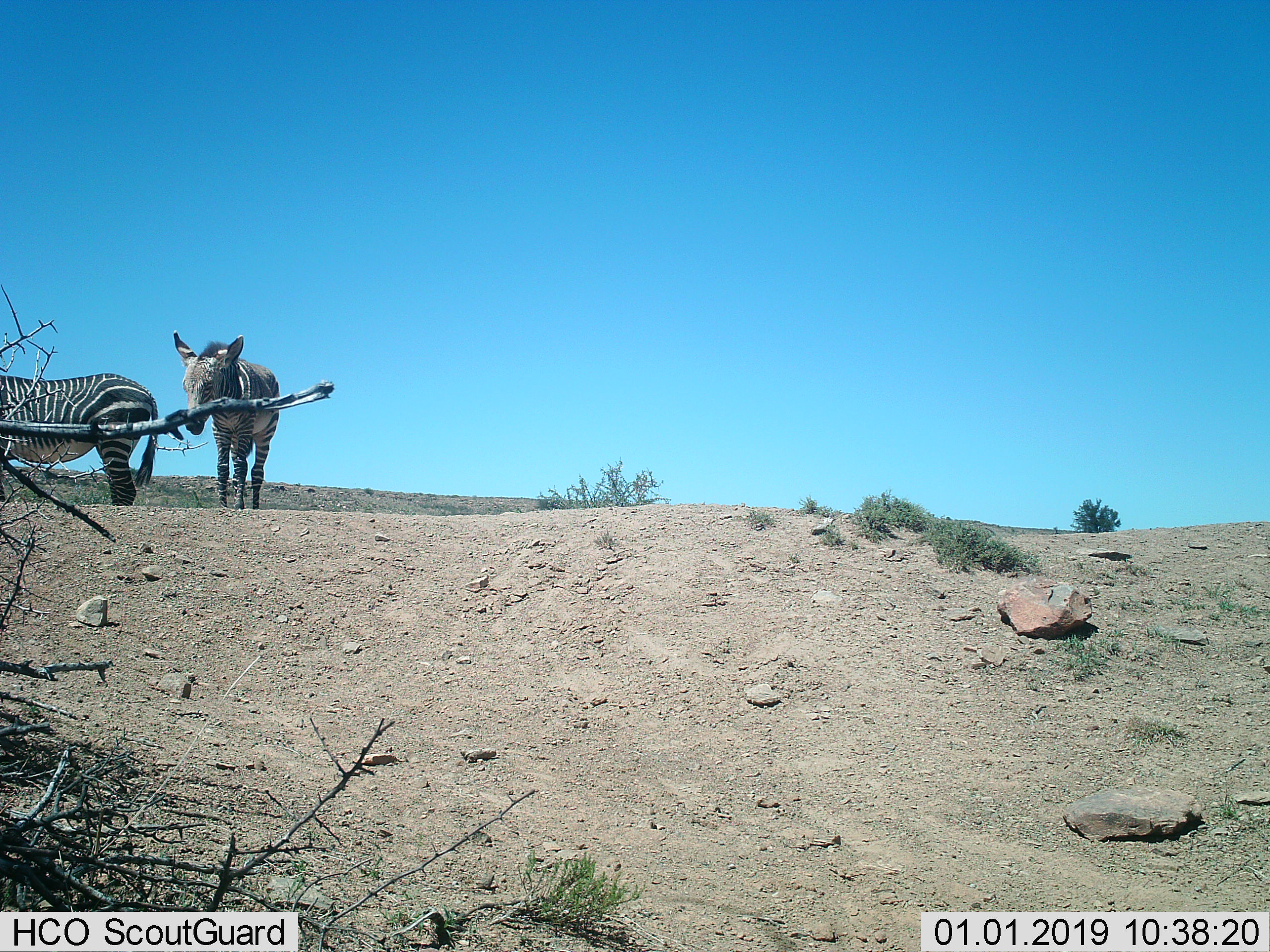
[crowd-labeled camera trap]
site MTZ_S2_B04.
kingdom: Animalia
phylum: Chordata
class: Mammalia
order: Perissodactyla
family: Equidae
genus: Equus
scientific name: Equus zebra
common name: mountain zebra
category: zebramountain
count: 2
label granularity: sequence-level